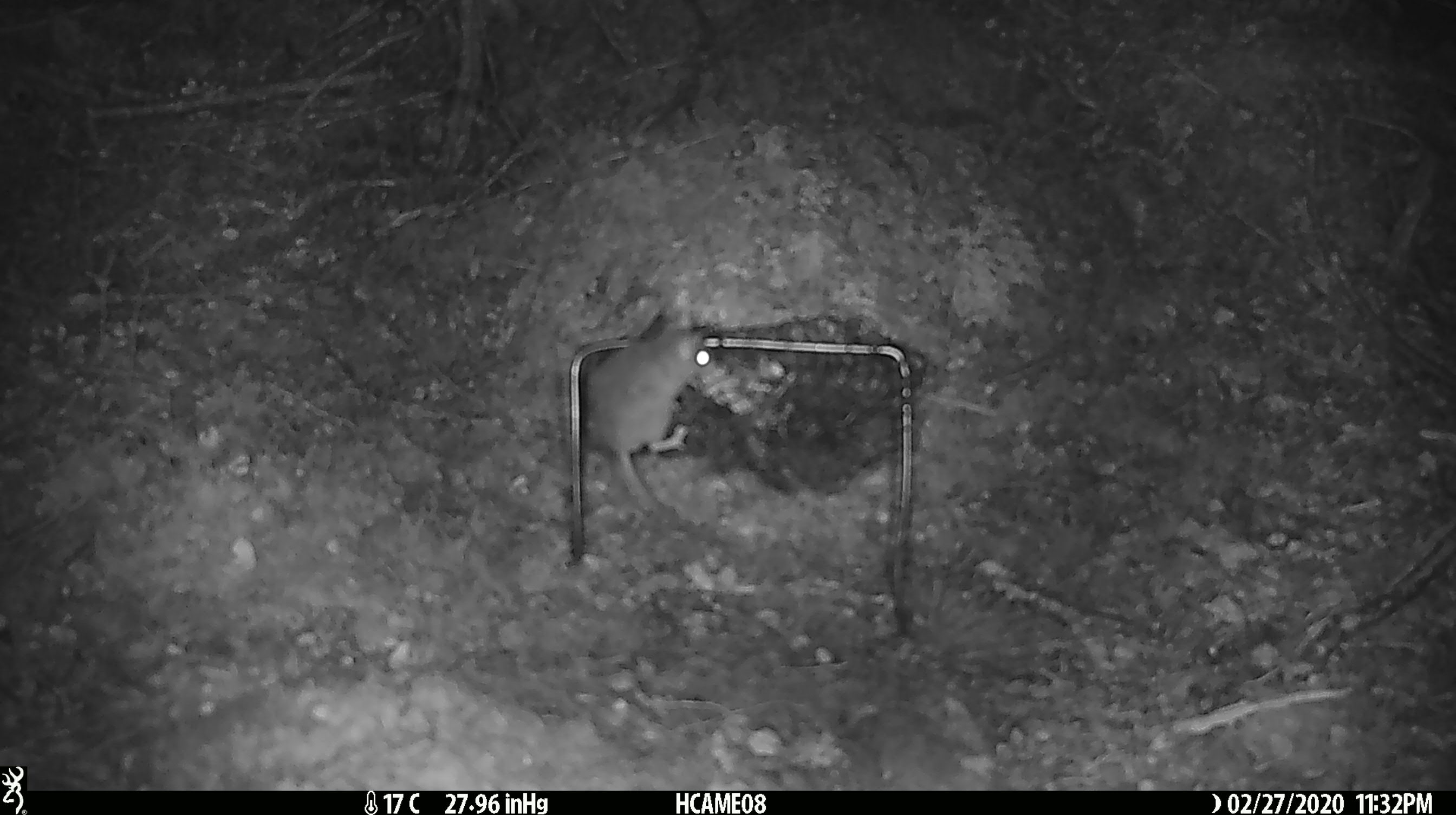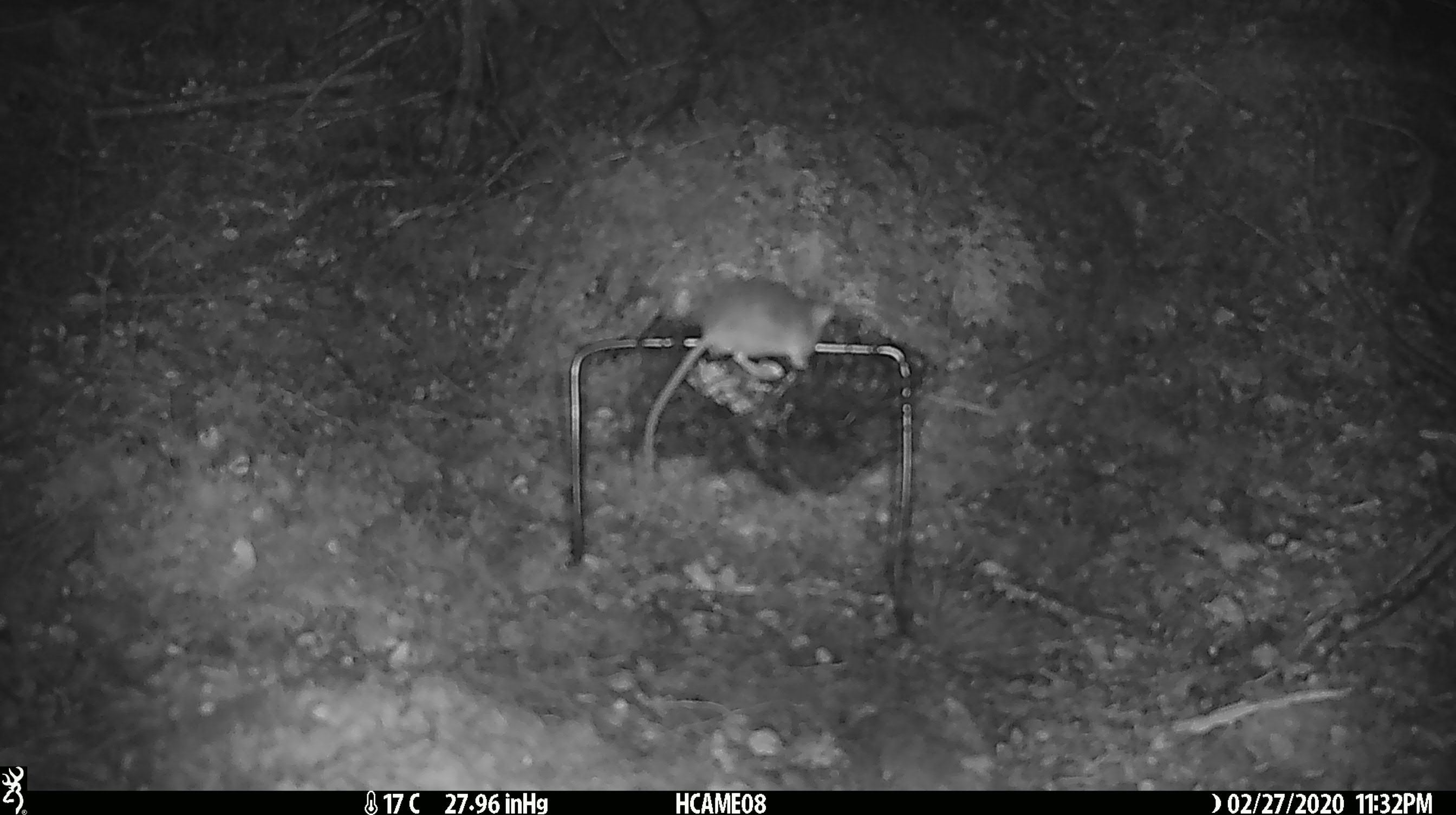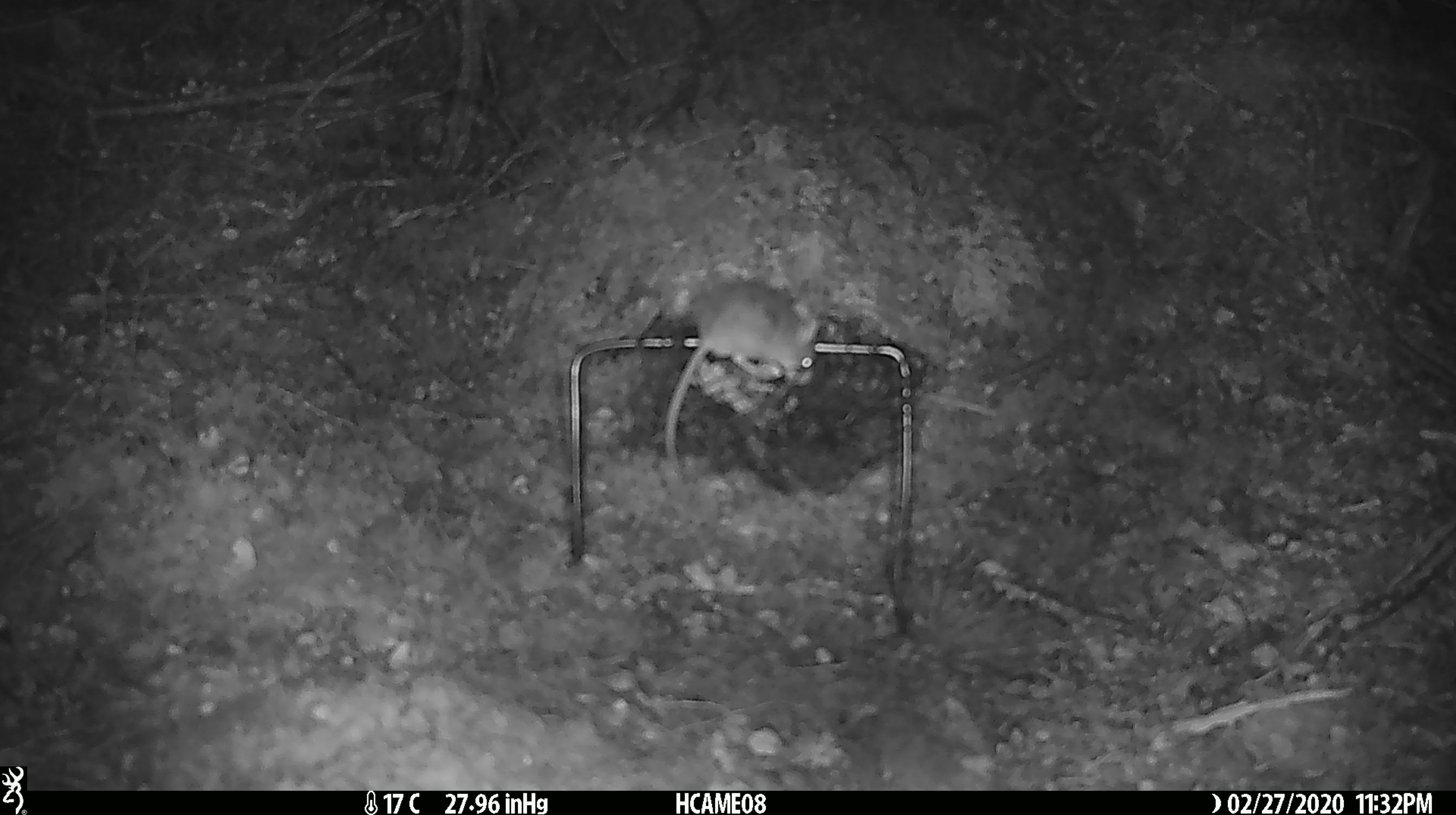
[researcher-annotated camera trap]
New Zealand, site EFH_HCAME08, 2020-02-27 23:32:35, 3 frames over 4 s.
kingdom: Animalia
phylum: Chordata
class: Mammalia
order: Rodentia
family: Muridae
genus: Mus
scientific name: Mus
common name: mouse